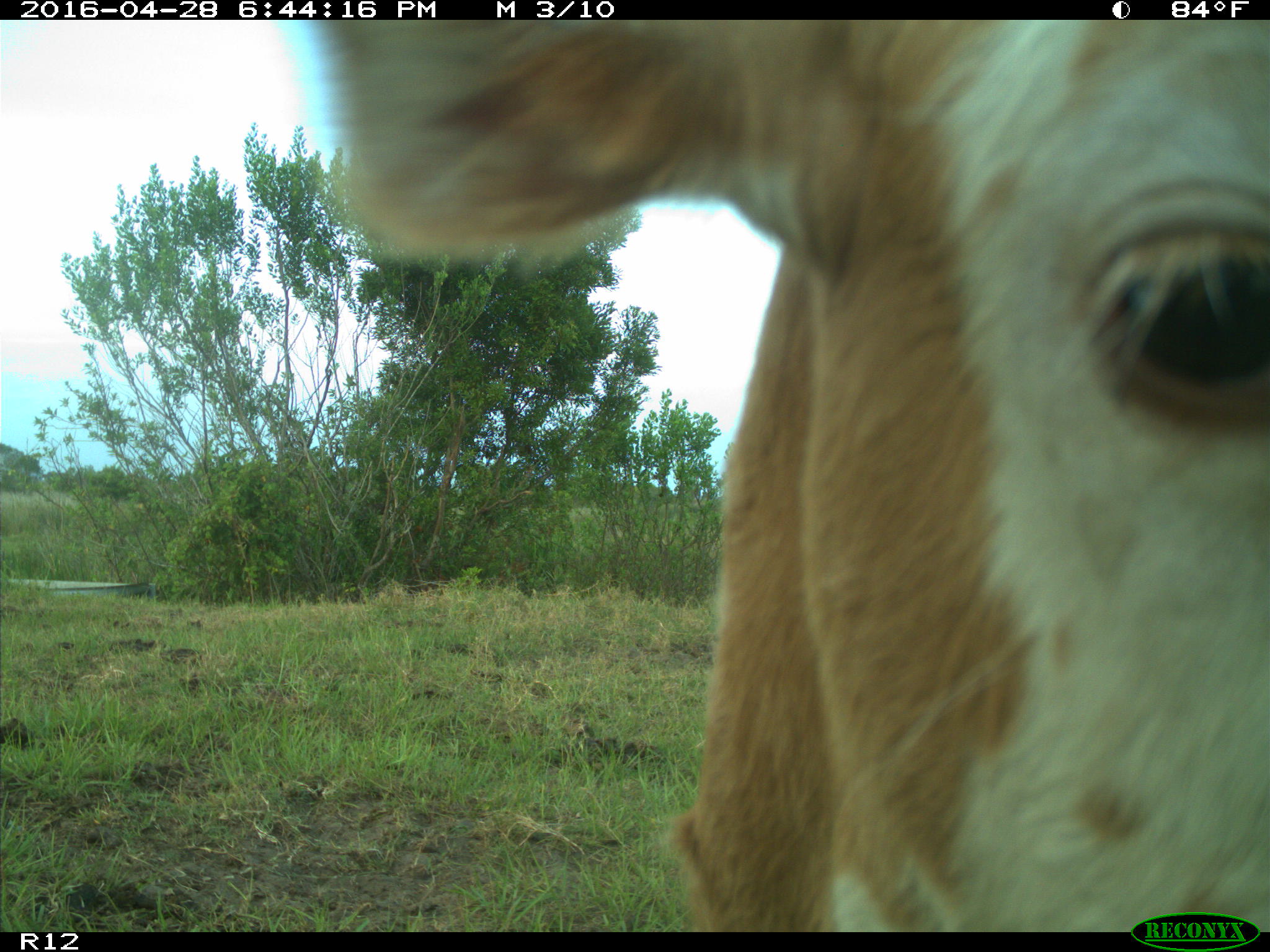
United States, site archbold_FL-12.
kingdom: Animalia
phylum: Chordata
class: Mammalia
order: Artiodactyla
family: Bovidae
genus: Bos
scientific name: Bos taurus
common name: domestic cow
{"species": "Bos taurus (domestic cow)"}